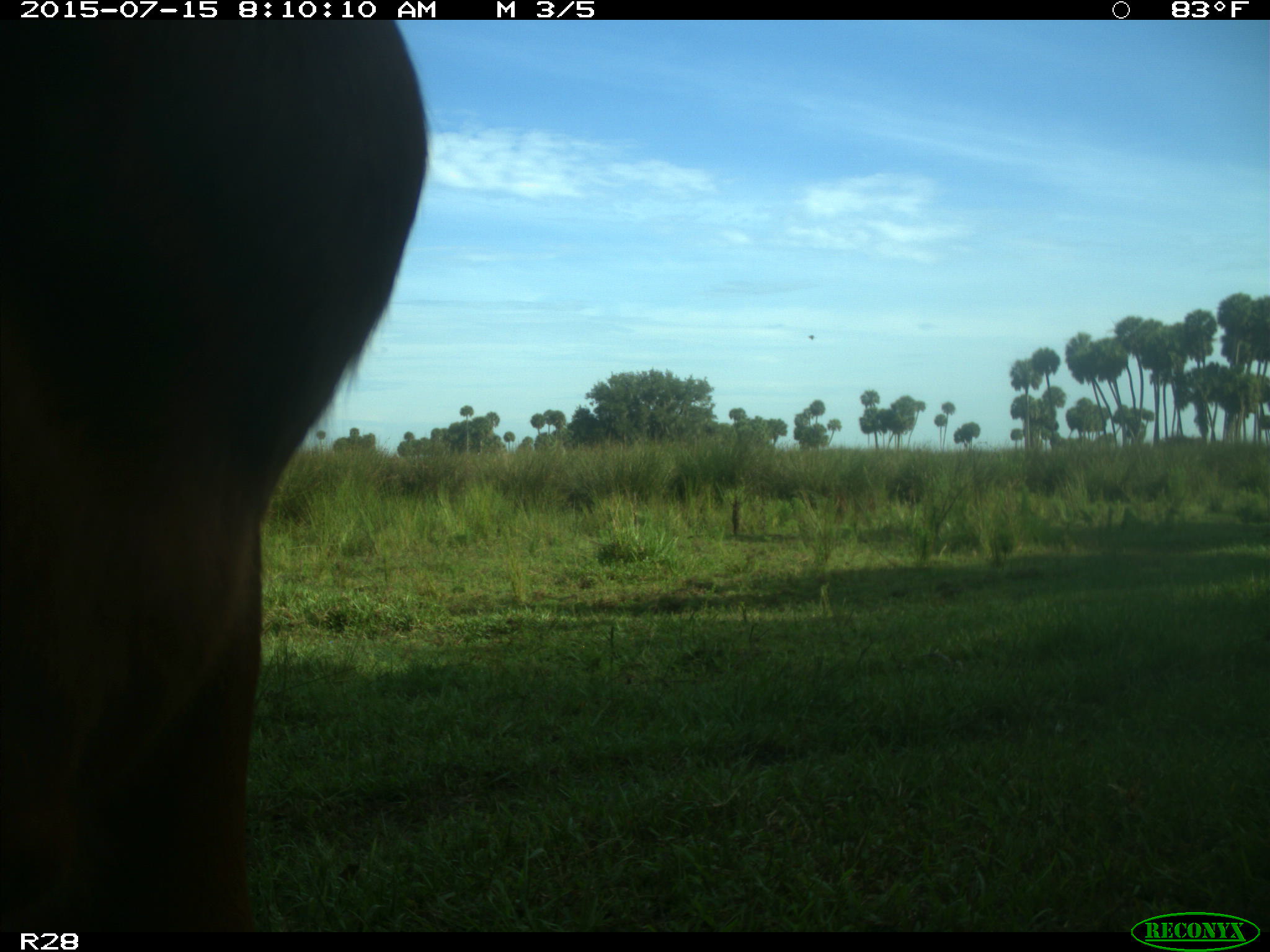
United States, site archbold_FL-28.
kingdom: Animalia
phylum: Chordata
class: Mammalia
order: Artiodactyla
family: Bovidae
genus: Bos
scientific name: Bos taurus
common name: domestic cow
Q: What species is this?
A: Bos taurus (domestic cow).